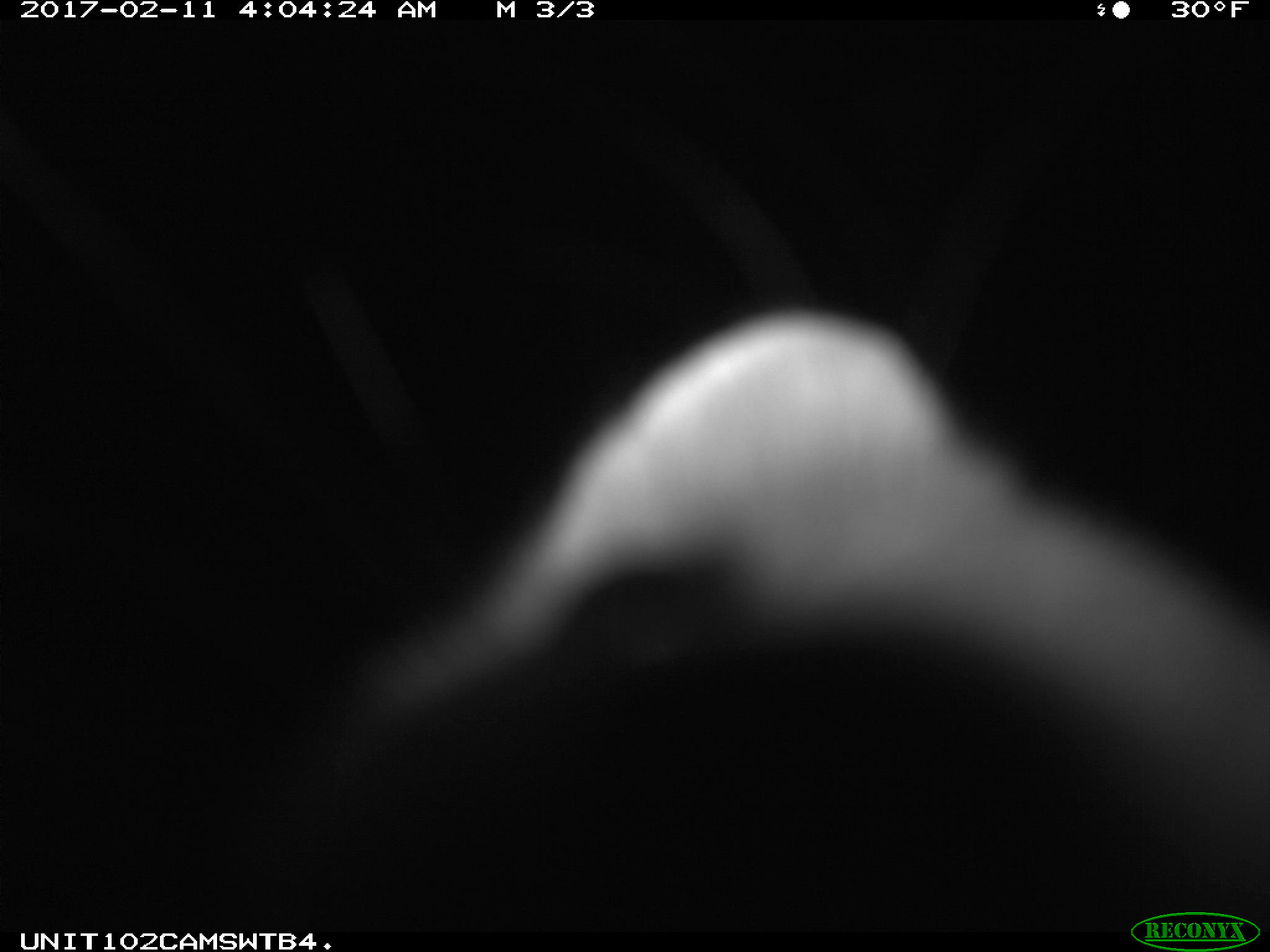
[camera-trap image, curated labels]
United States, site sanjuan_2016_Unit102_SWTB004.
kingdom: Animalia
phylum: Chordata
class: Mammalia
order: Carnivora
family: Mustelidae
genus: Martes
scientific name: Martes americana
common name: american marten